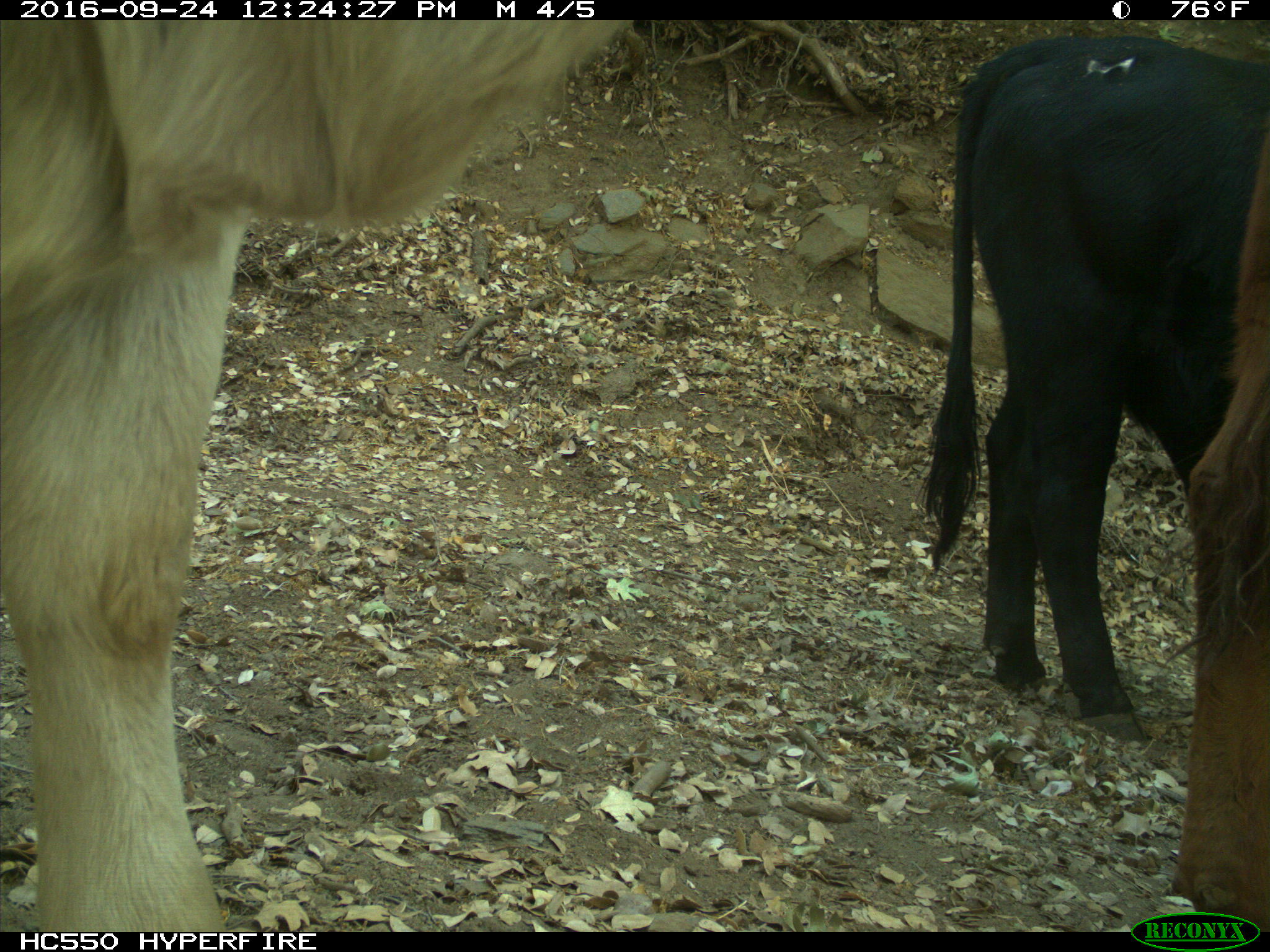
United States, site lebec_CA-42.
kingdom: Animalia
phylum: Chordata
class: Mammalia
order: Artiodactyla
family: Bovidae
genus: Bos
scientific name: Bos taurus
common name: domestic cow